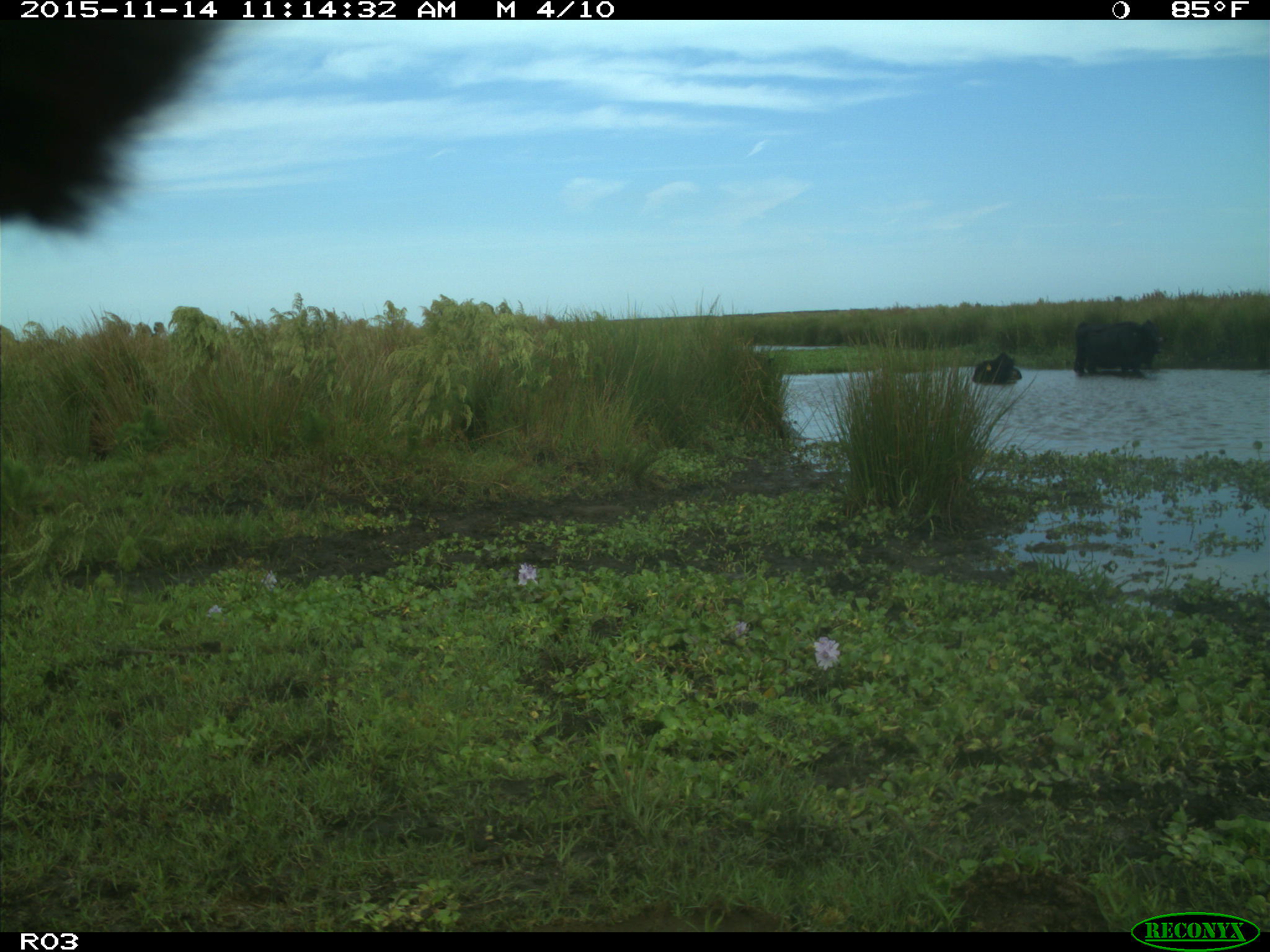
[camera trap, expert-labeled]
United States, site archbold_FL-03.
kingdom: Animalia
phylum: Chordata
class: Mammalia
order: Artiodactyla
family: Bovidae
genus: Bos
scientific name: Bos taurus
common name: domestic cow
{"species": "Bos taurus (domestic cow)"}